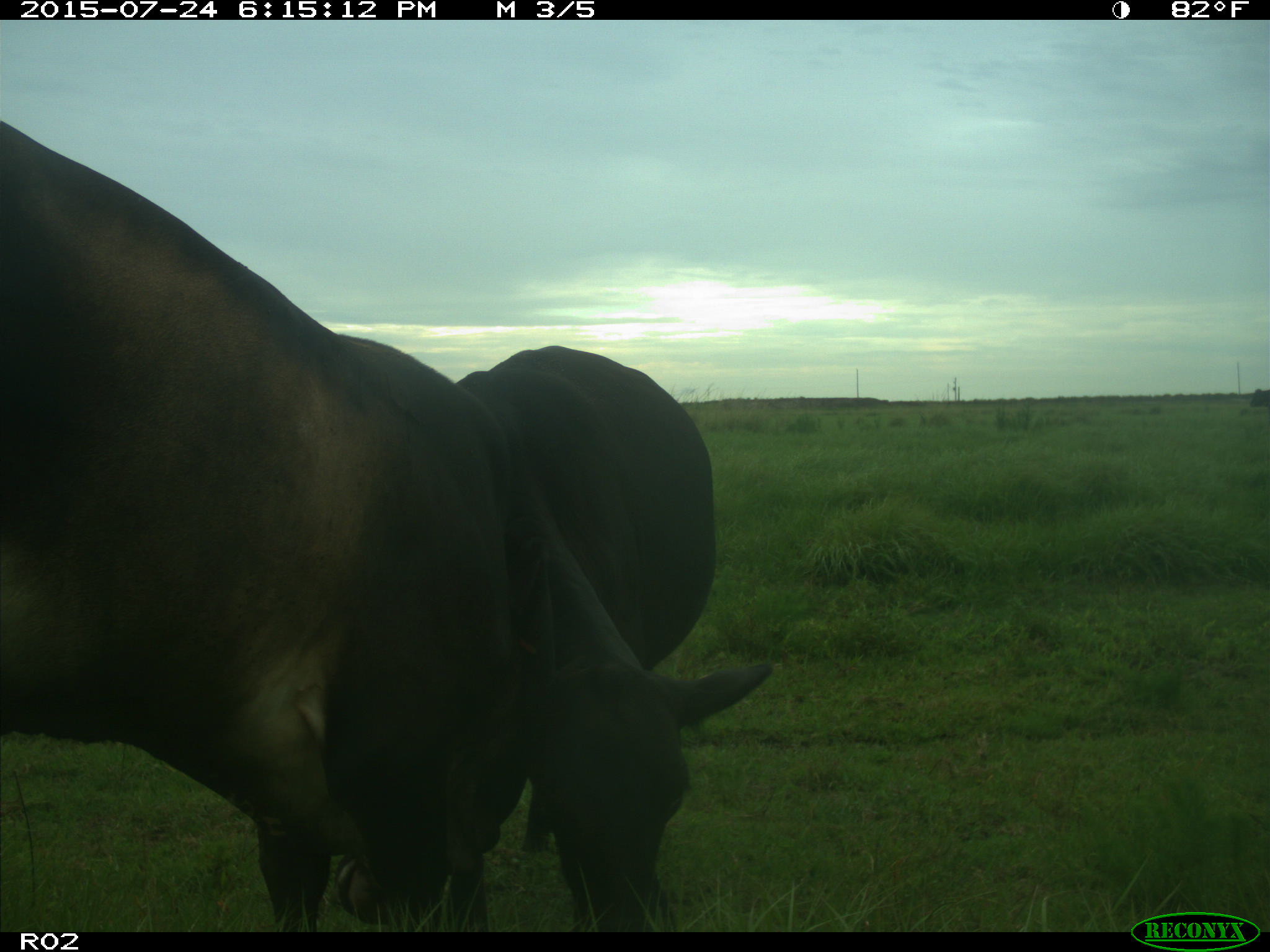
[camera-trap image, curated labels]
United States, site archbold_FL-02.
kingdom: Animalia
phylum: Chordata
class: Mammalia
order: Artiodactyla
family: Bovidae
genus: Bos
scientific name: Bos taurus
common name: domestic cow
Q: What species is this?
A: Bos taurus (domestic cow).